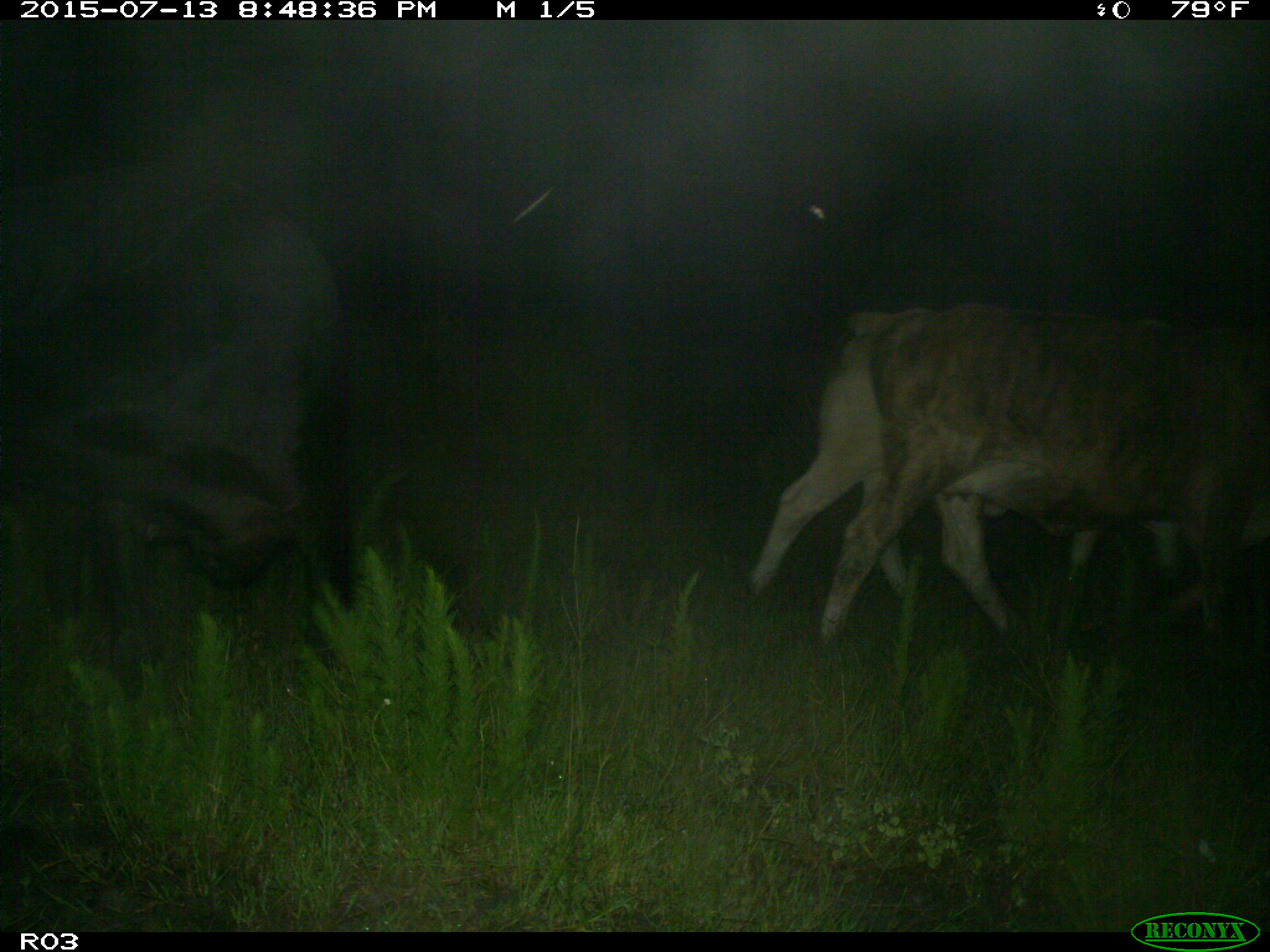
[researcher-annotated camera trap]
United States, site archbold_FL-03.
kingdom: Animalia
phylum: Chordata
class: Mammalia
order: Artiodactyla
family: Bovidae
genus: Bos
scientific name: Bos taurus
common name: domestic cow